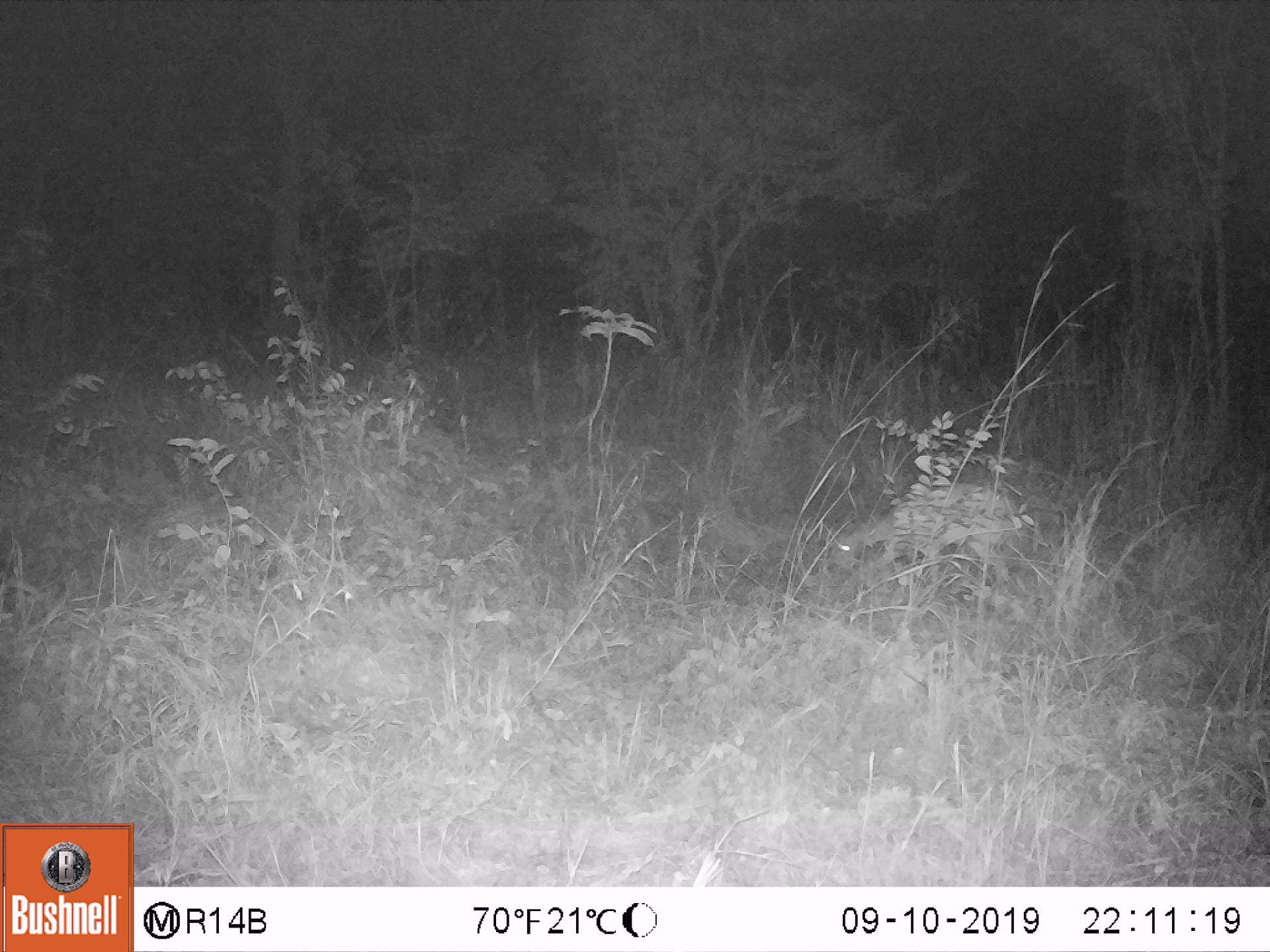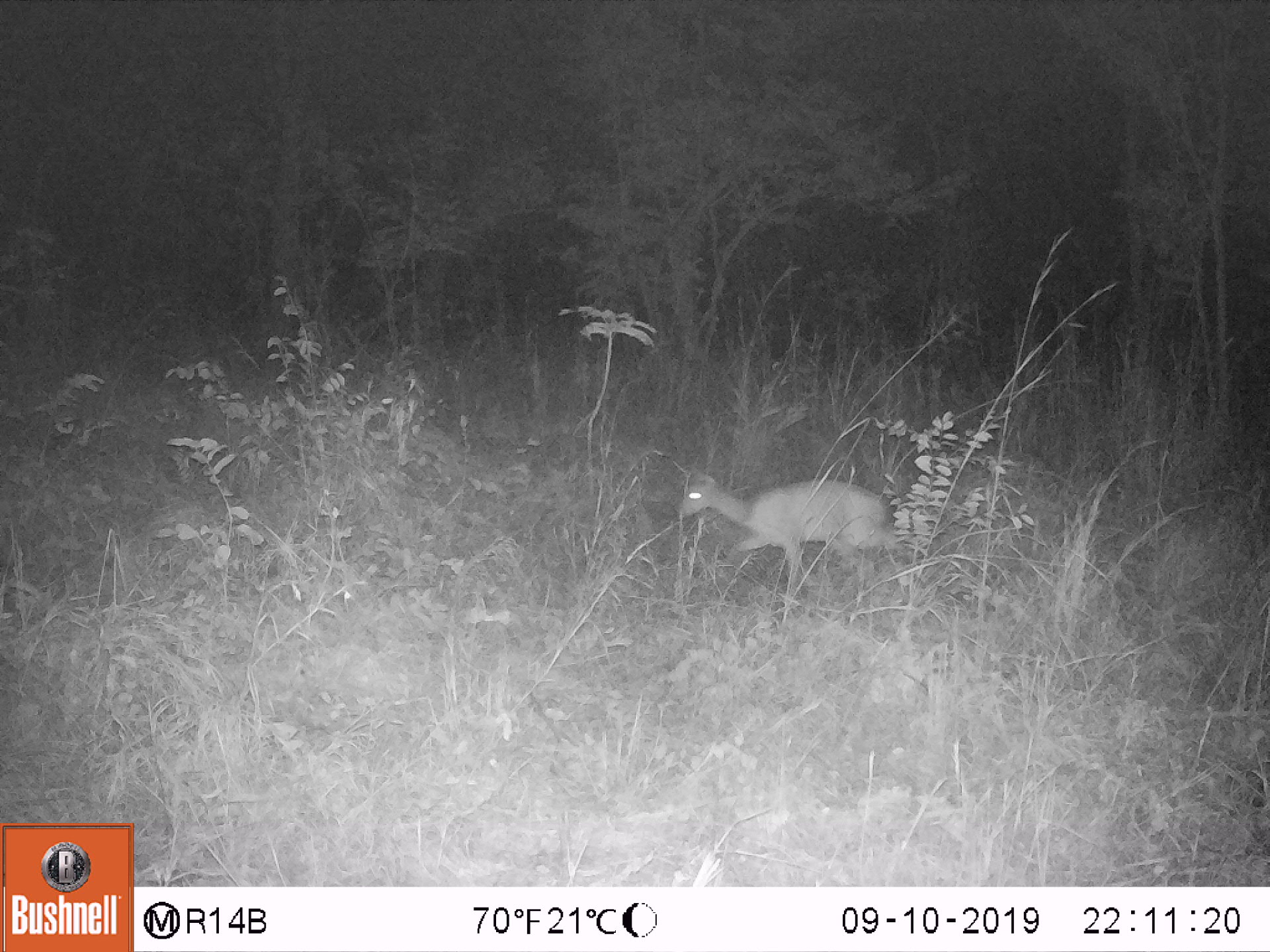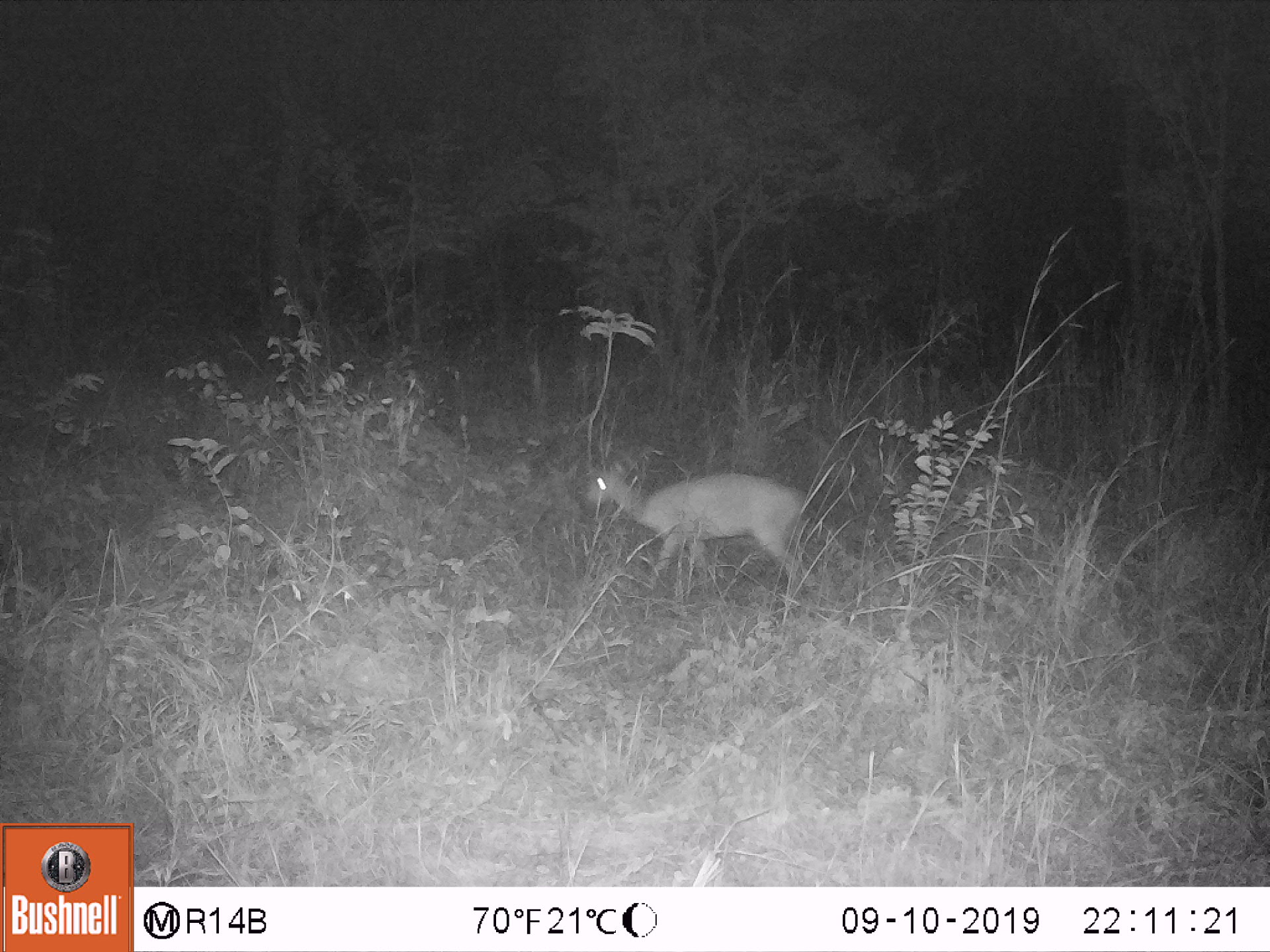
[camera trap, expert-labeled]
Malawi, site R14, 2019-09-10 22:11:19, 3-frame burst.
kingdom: Animalia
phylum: Chordata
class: Mammalia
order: Artiodactyla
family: Bovidae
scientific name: Antilopinae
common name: small antelope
Small antelope (Antilopinae), count 1.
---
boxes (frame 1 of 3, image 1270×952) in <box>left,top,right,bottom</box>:
small antelope: <box>828,478,1020,614</box>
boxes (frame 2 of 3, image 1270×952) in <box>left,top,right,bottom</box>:
small antelope: <box>672,467,913,597</box>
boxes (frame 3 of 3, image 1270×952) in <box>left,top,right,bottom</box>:
small antelope: <box>582,455,814,612</box>